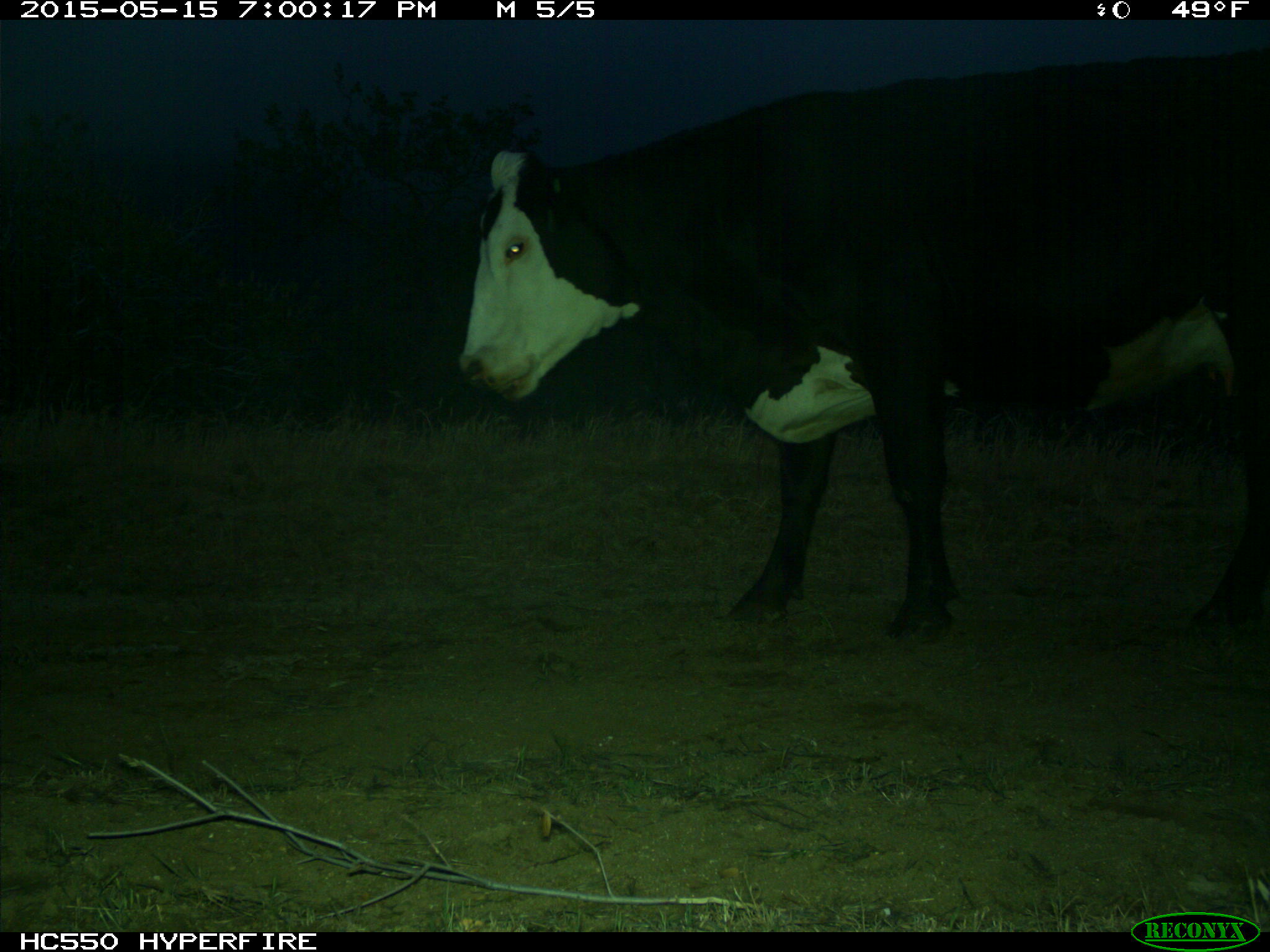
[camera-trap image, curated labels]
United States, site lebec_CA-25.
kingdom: Animalia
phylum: Chordata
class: Mammalia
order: Artiodactyla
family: Bovidae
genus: Bos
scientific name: Bos taurus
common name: domestic cow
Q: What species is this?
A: Bos taurus (domestic cow).